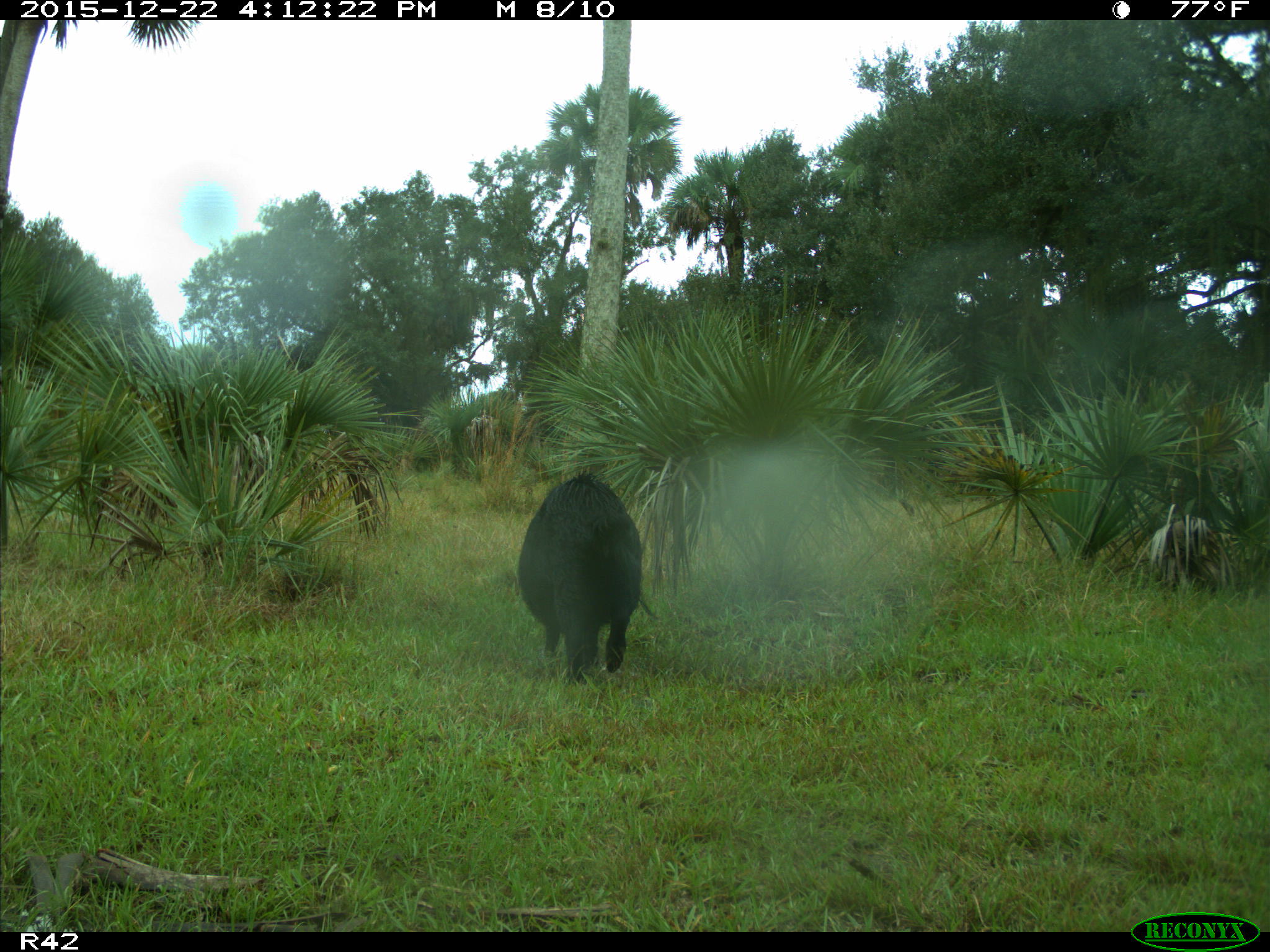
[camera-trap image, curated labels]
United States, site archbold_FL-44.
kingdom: Animalia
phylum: Chordata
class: Mammalia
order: Artiodactyla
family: Suidae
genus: Sus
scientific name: Sus scrofa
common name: wild boar